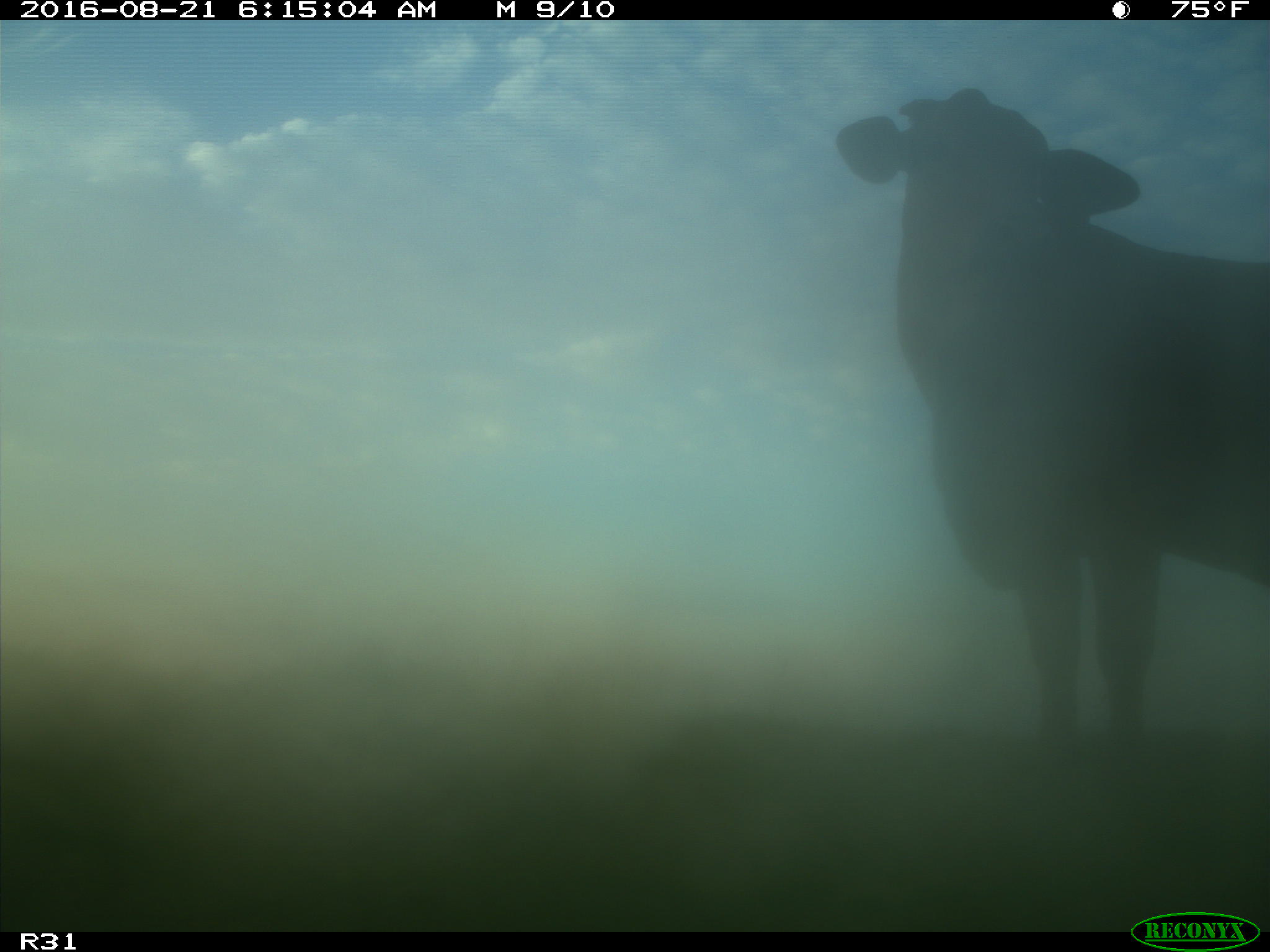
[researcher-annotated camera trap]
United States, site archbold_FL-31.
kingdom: Animalia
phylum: Chordata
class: Mammalia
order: Artiodactyla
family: Bovidae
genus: Bos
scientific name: Bos taurus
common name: domestic cow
Bos taurus (domestic cow).